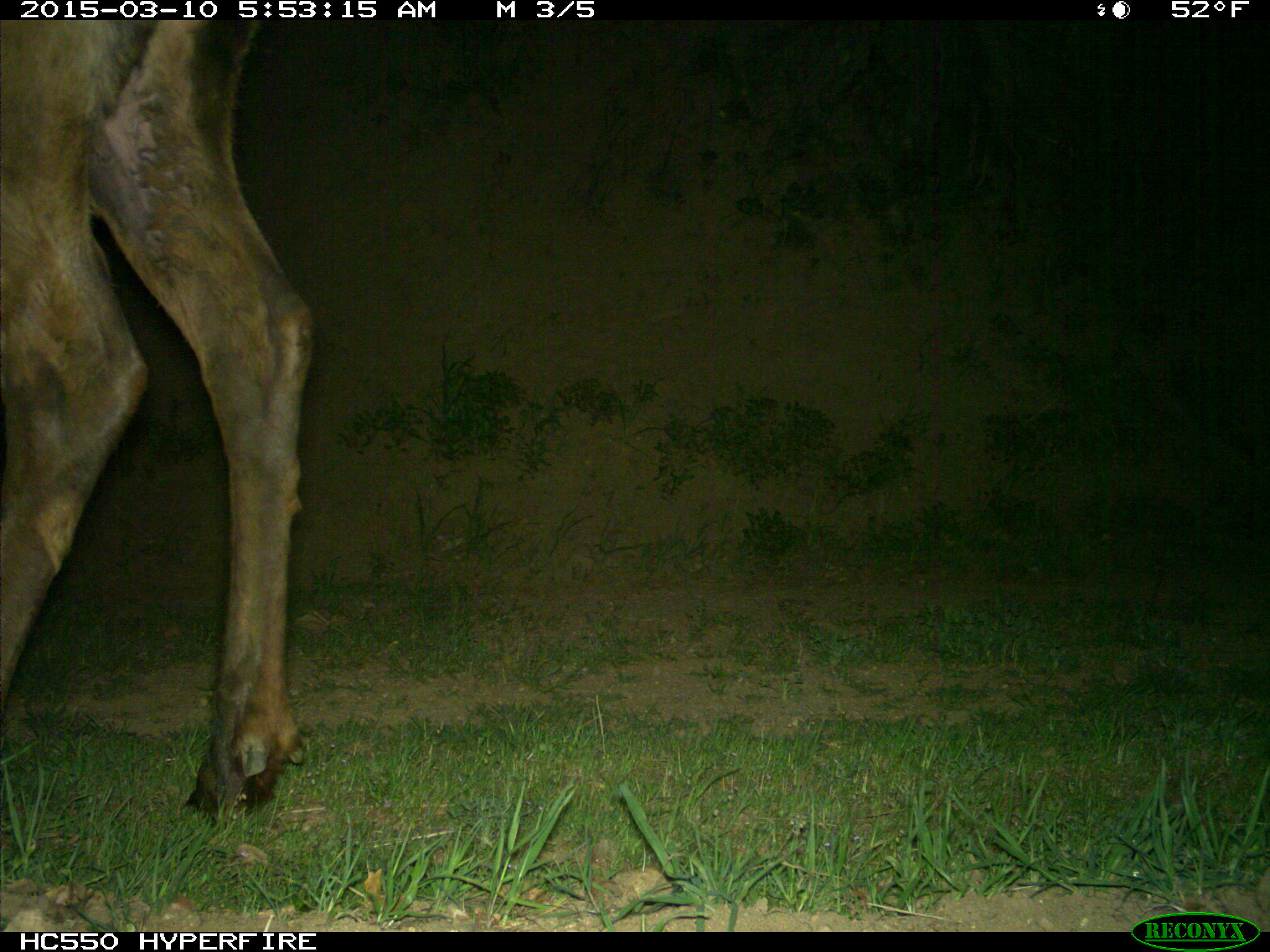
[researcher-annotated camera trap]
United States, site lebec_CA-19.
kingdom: Animalia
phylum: Chordata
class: Mammalia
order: Artiodactyla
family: Cervidae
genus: Cervus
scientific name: Cervus canadensis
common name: elk